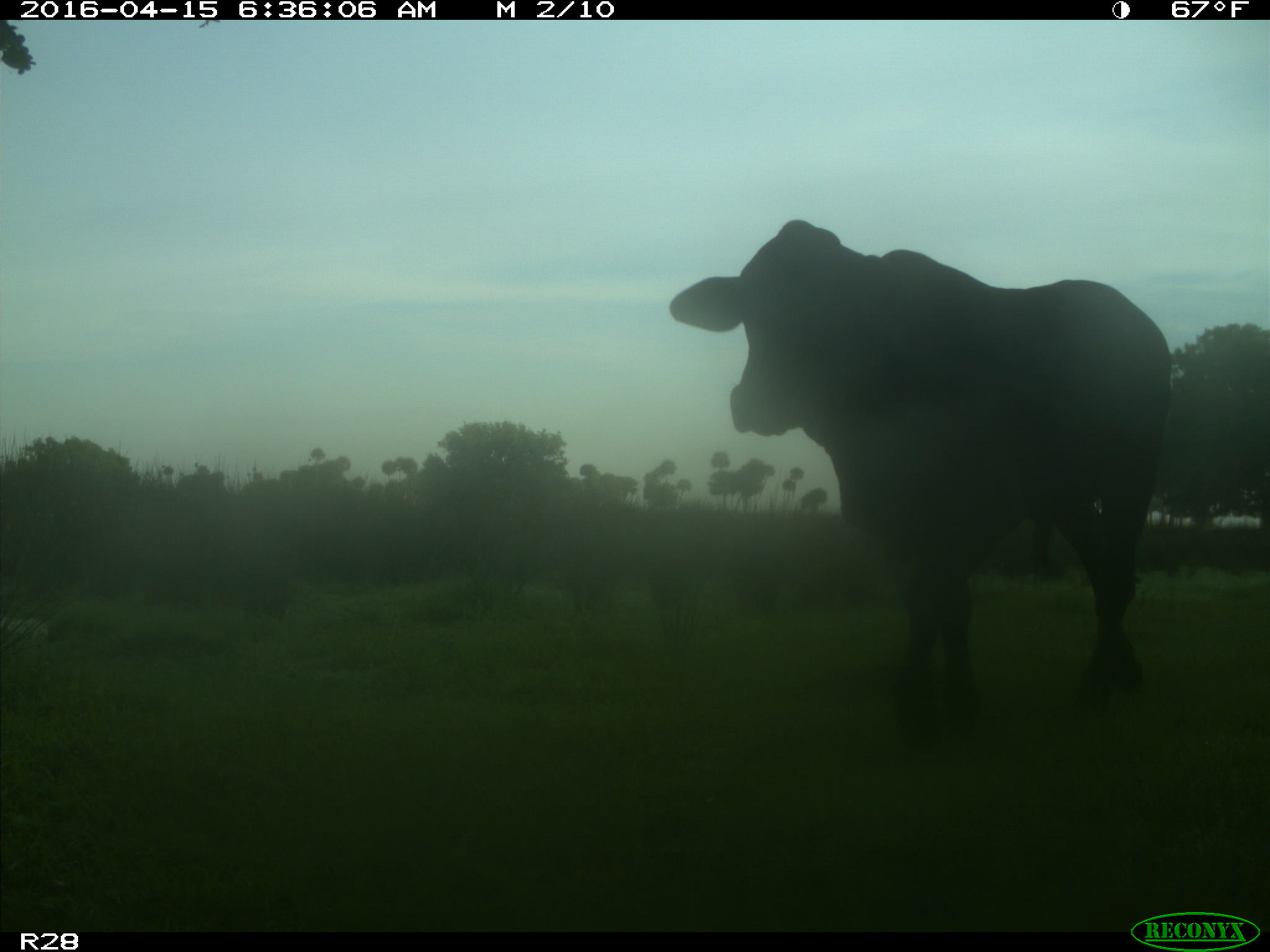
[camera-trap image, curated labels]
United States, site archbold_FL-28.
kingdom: Animalia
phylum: Chordata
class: Mammalia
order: Artiodactyla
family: Bovidae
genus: Bos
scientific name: Bos taurus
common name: domestic cow